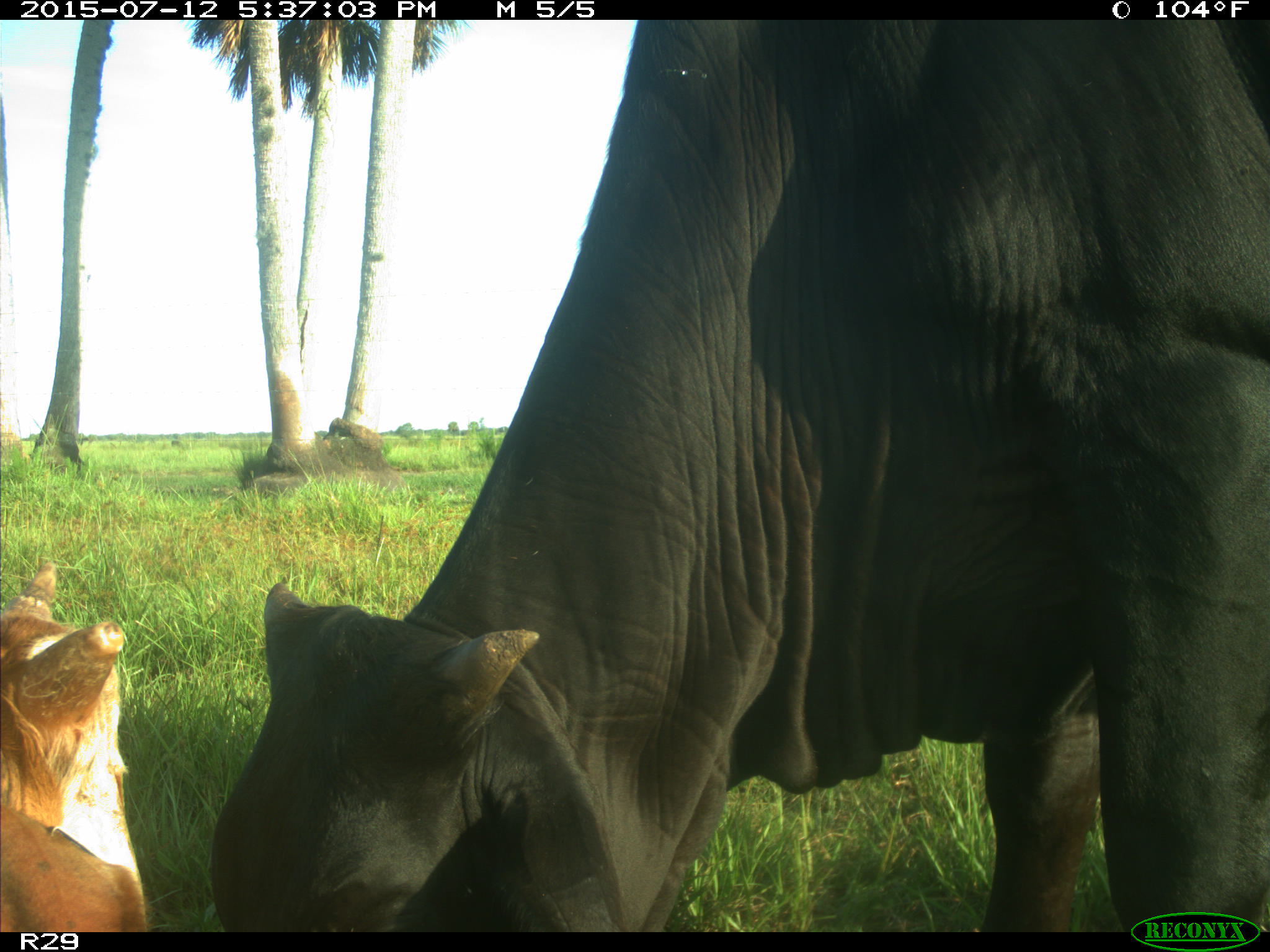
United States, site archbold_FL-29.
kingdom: Animalia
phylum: Chordata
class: Mammalia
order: Artiodactyla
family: Bovidae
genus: Bos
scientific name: Bos taurus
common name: domestic cow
Bos taurus (domestic cow).